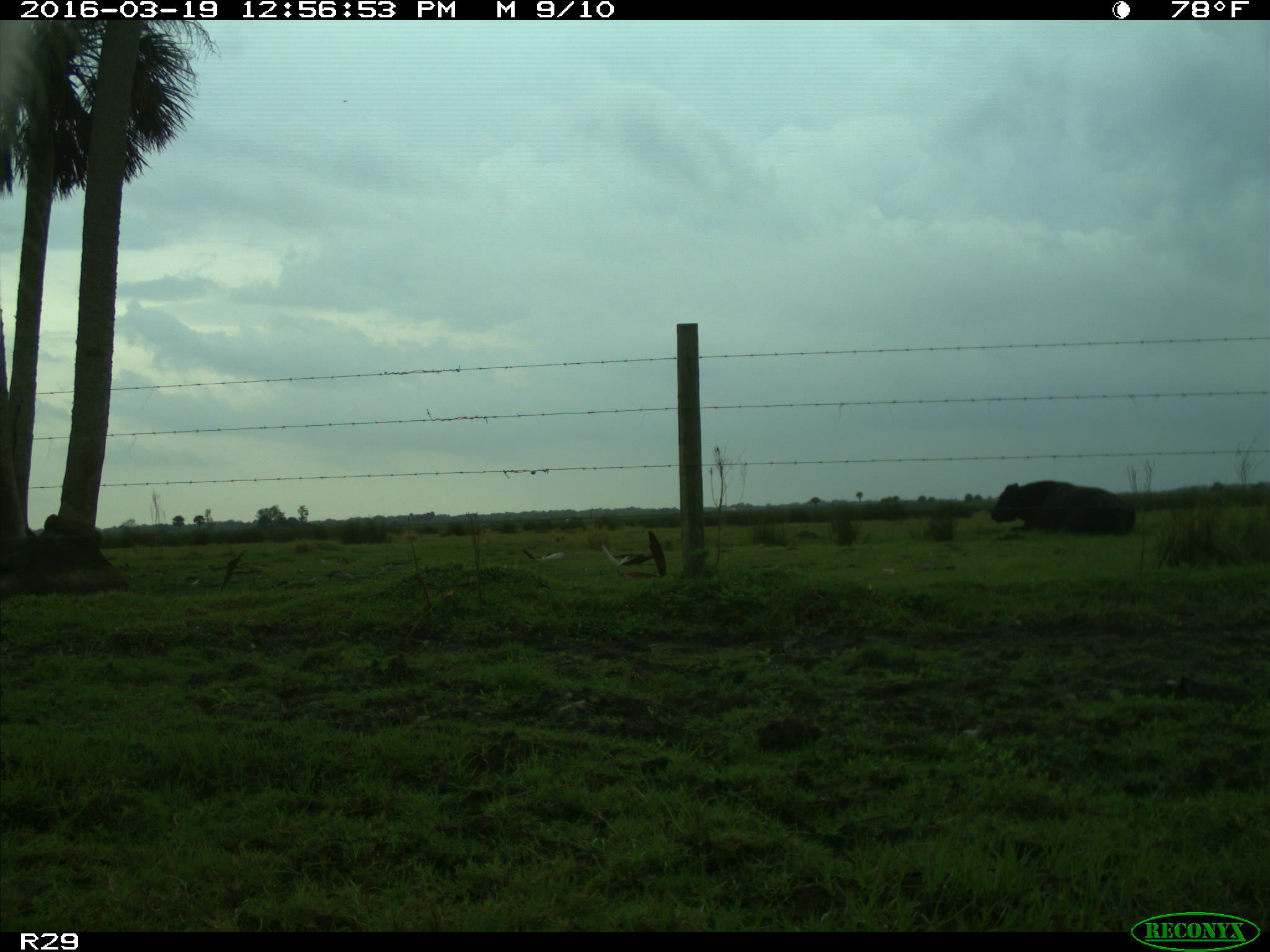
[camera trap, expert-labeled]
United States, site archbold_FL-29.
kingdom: Animalia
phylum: Chordata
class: Mammalia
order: Artiodactyla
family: Bovidae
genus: Bos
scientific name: Bos taurus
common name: domestic cow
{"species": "Bos taurus (domestic cow)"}